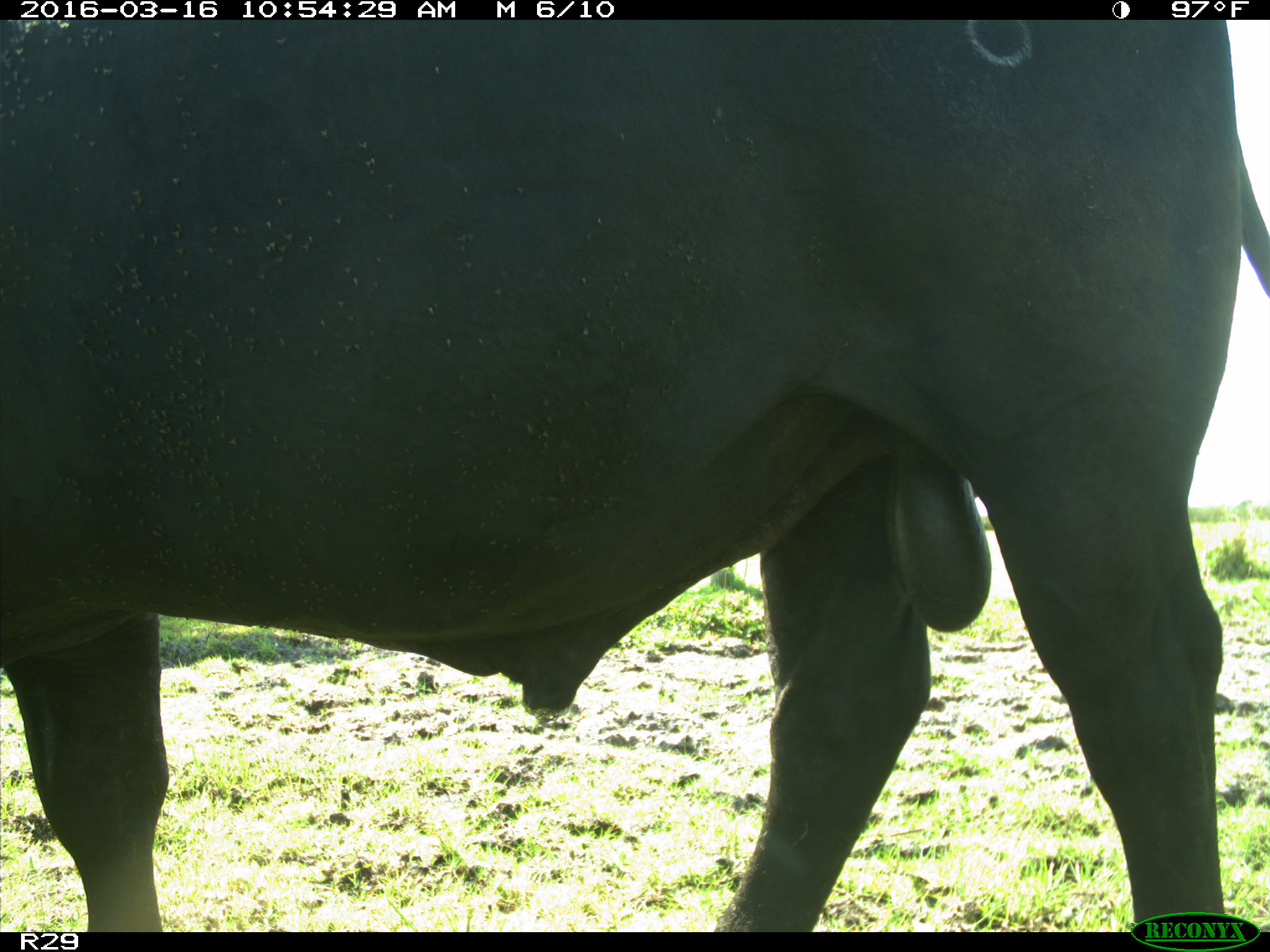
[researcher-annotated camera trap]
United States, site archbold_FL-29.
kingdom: Animalia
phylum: Chordata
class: Mammalia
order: Artiodactyla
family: Bovidae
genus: Bos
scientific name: Bos taurus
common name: domestic cow